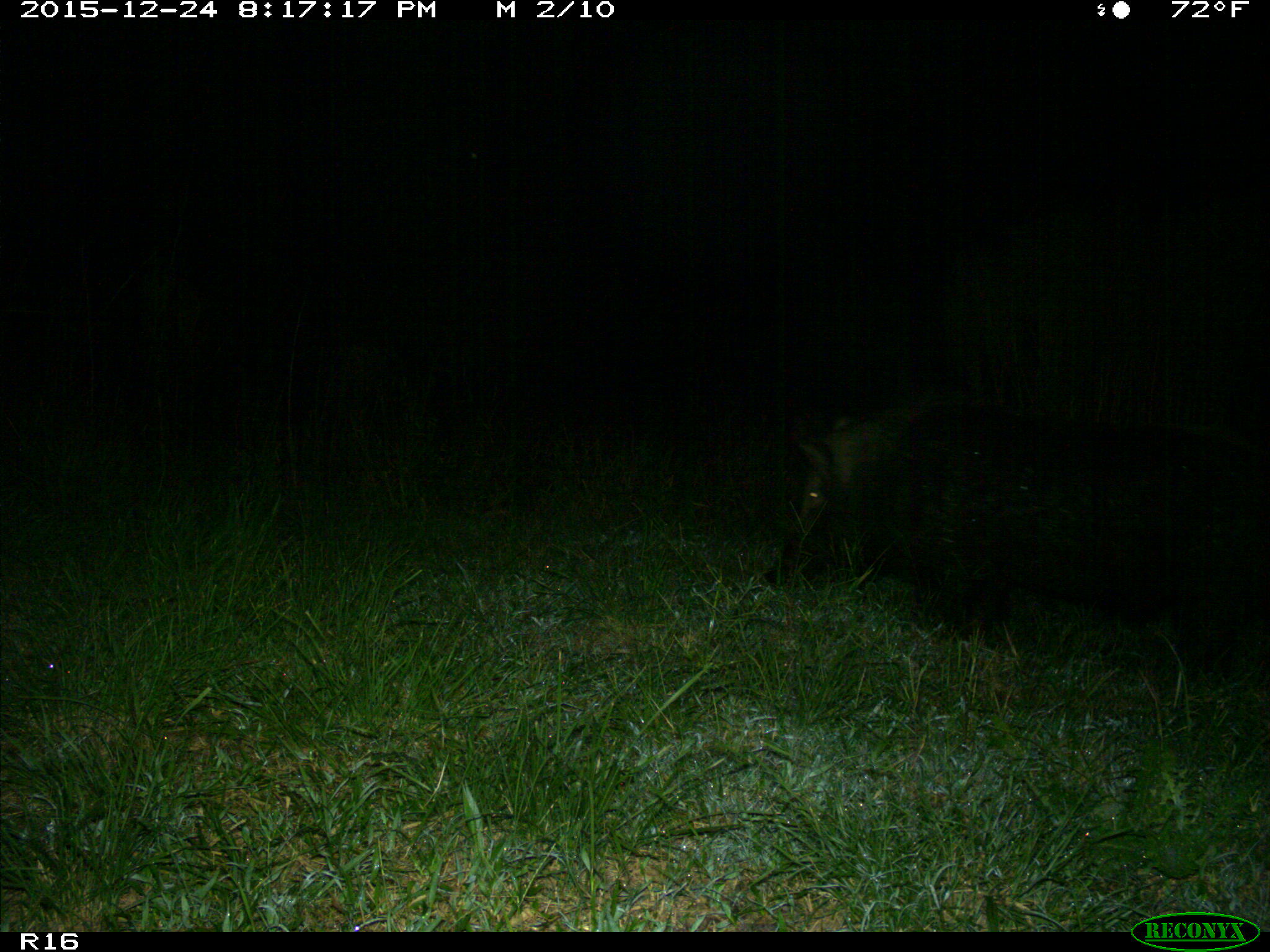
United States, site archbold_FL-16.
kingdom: Animalia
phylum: Chordata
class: Mammalia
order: Artiodactyla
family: Suidae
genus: Sus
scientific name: Sus scrofa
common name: wild boar